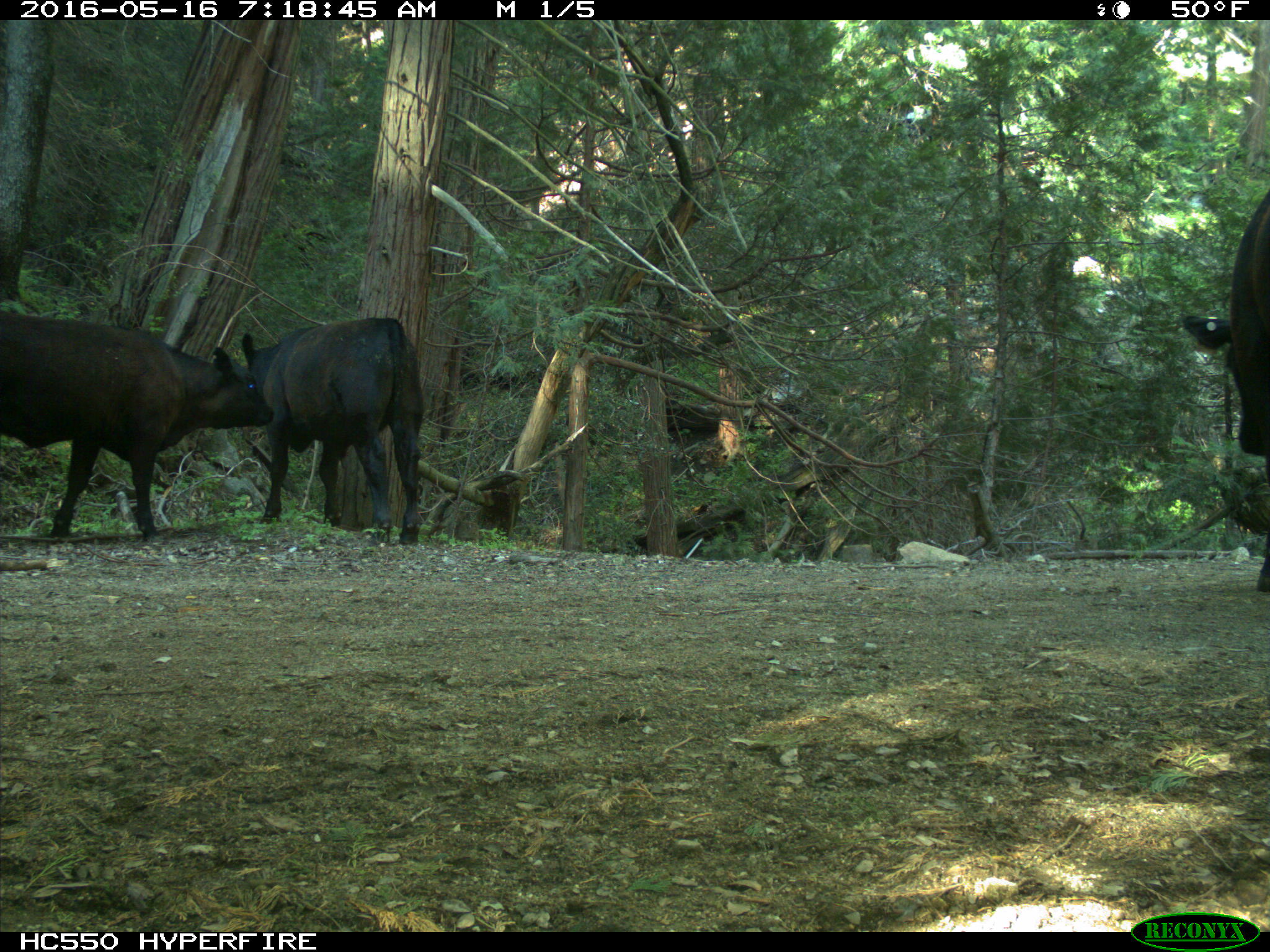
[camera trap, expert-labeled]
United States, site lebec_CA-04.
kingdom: Animalia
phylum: Chordata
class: Mammalia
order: Artiodactyla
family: Bovidae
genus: Bos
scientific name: Bos taurus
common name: domestic cow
Bos taurus (domestic cow).